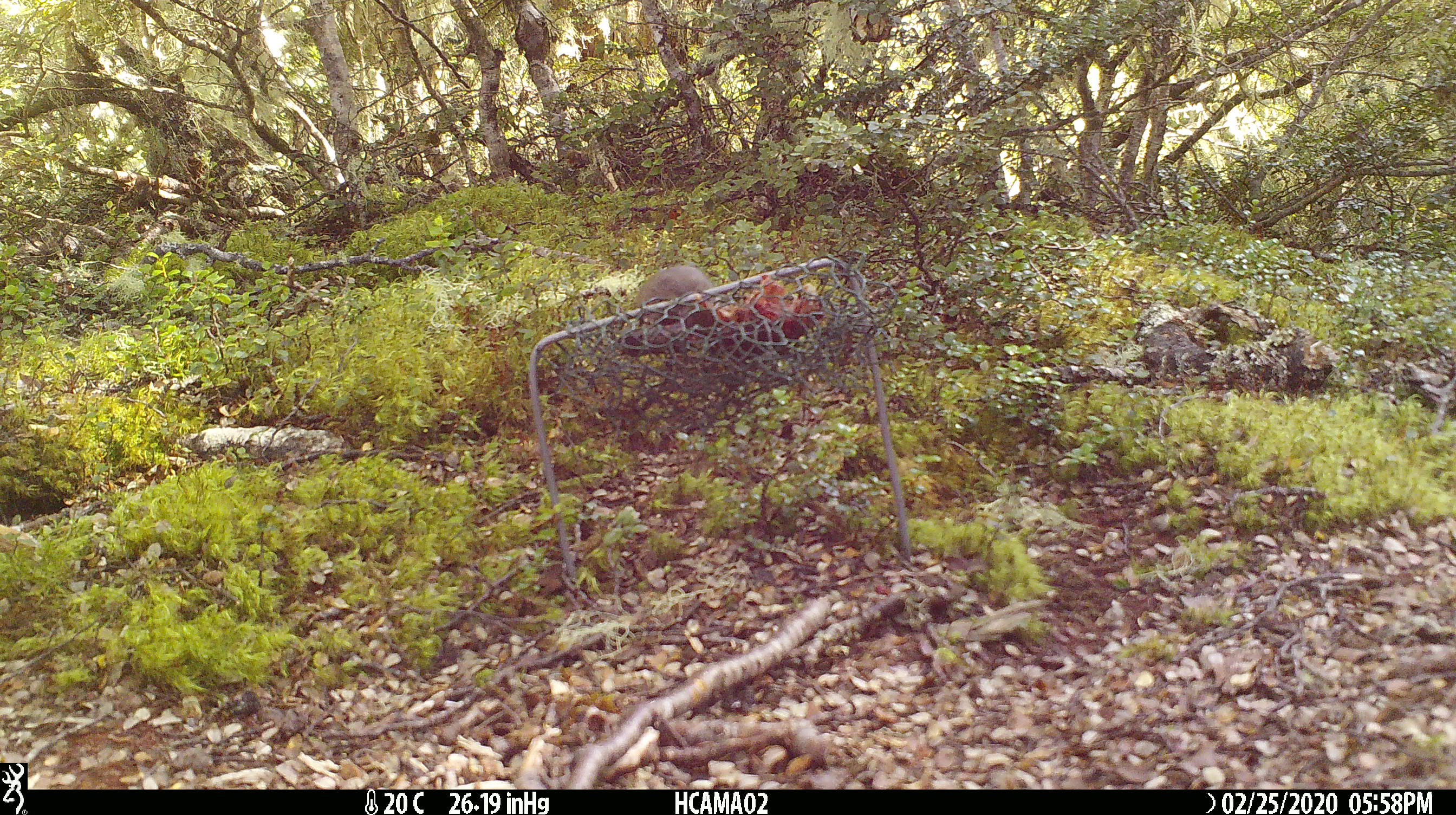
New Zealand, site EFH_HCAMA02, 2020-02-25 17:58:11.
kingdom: Animalia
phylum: Chordata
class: Mammalia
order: Rodentia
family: Muridae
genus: Mus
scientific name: Mus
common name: mouse